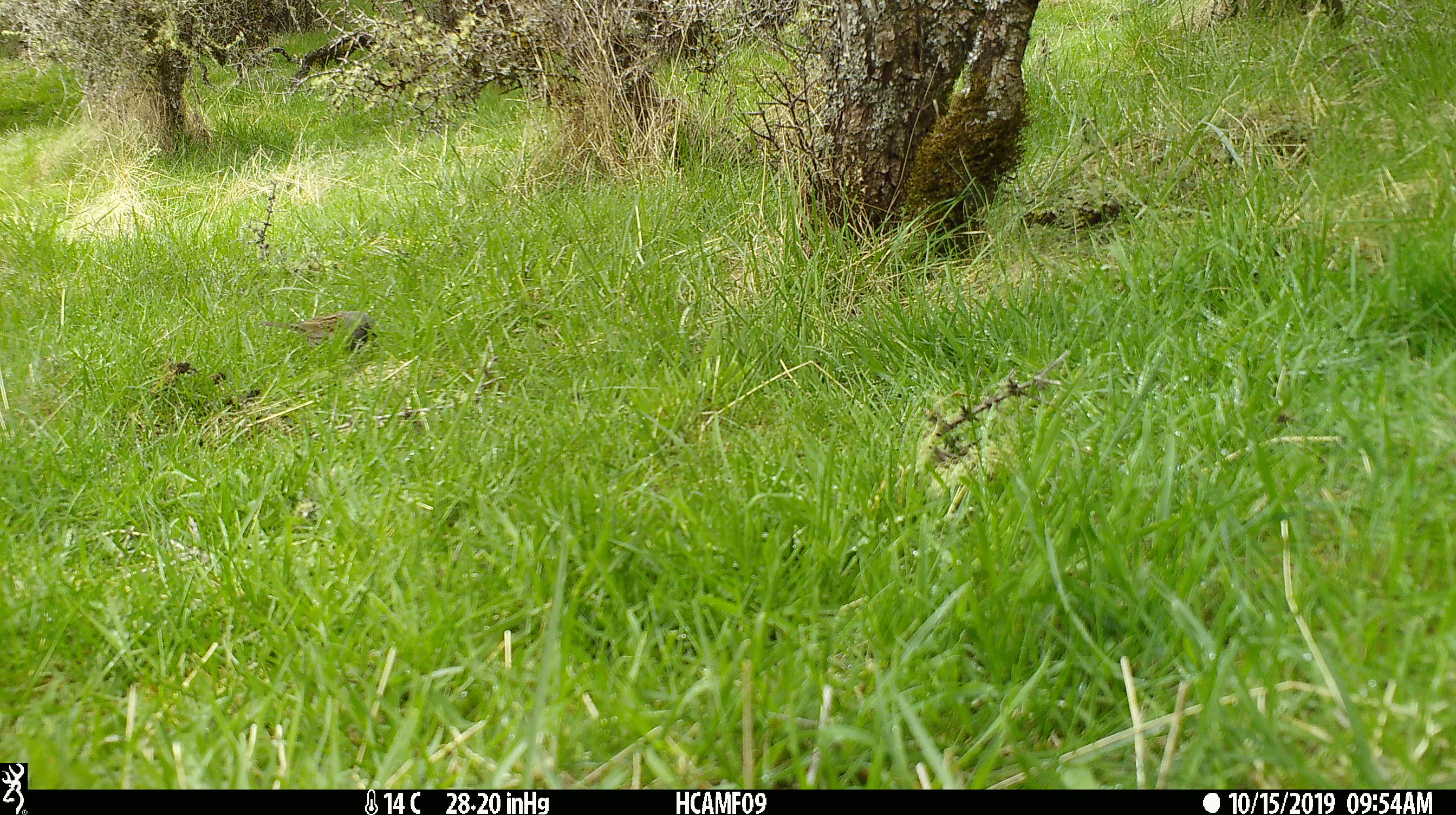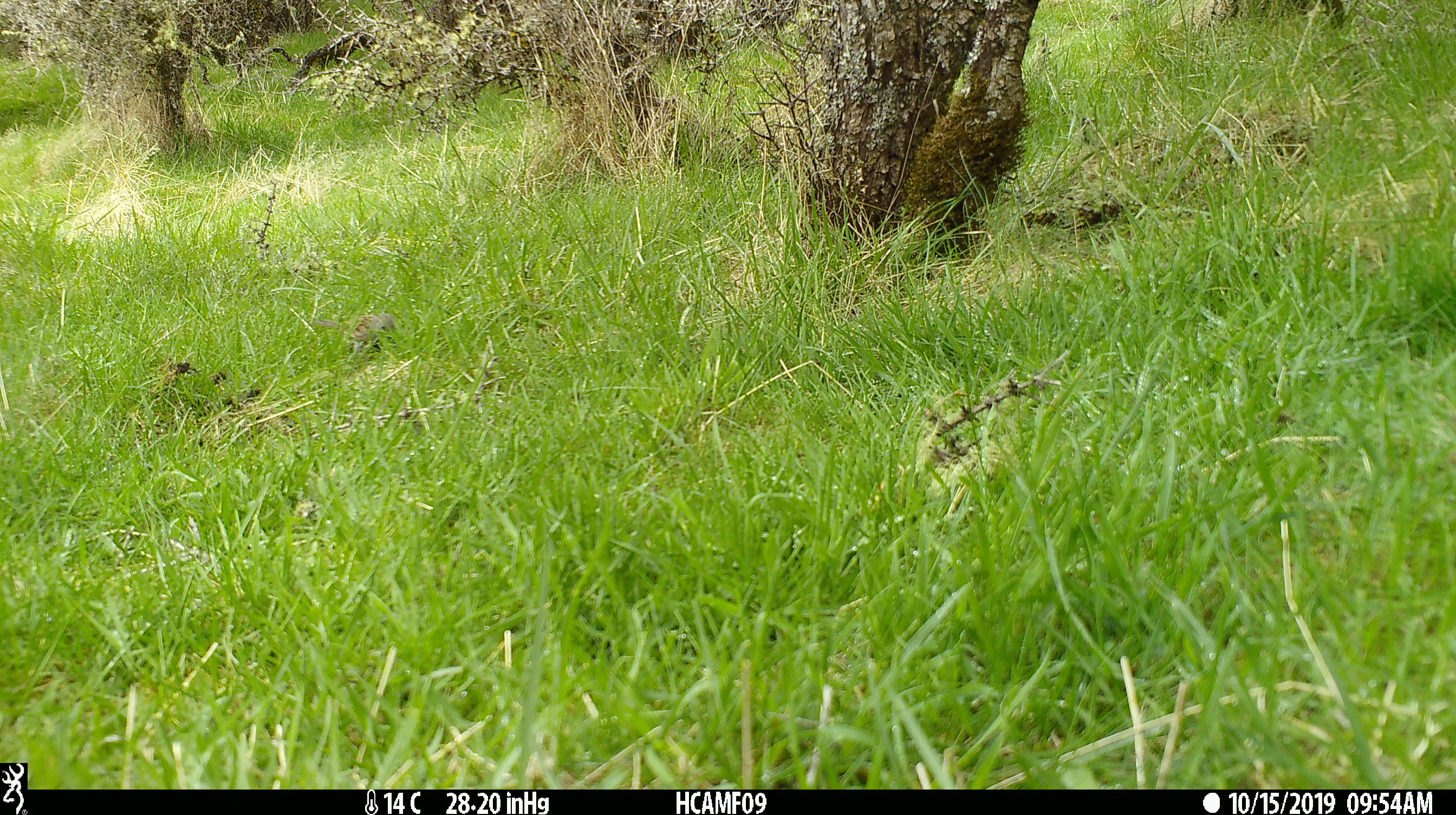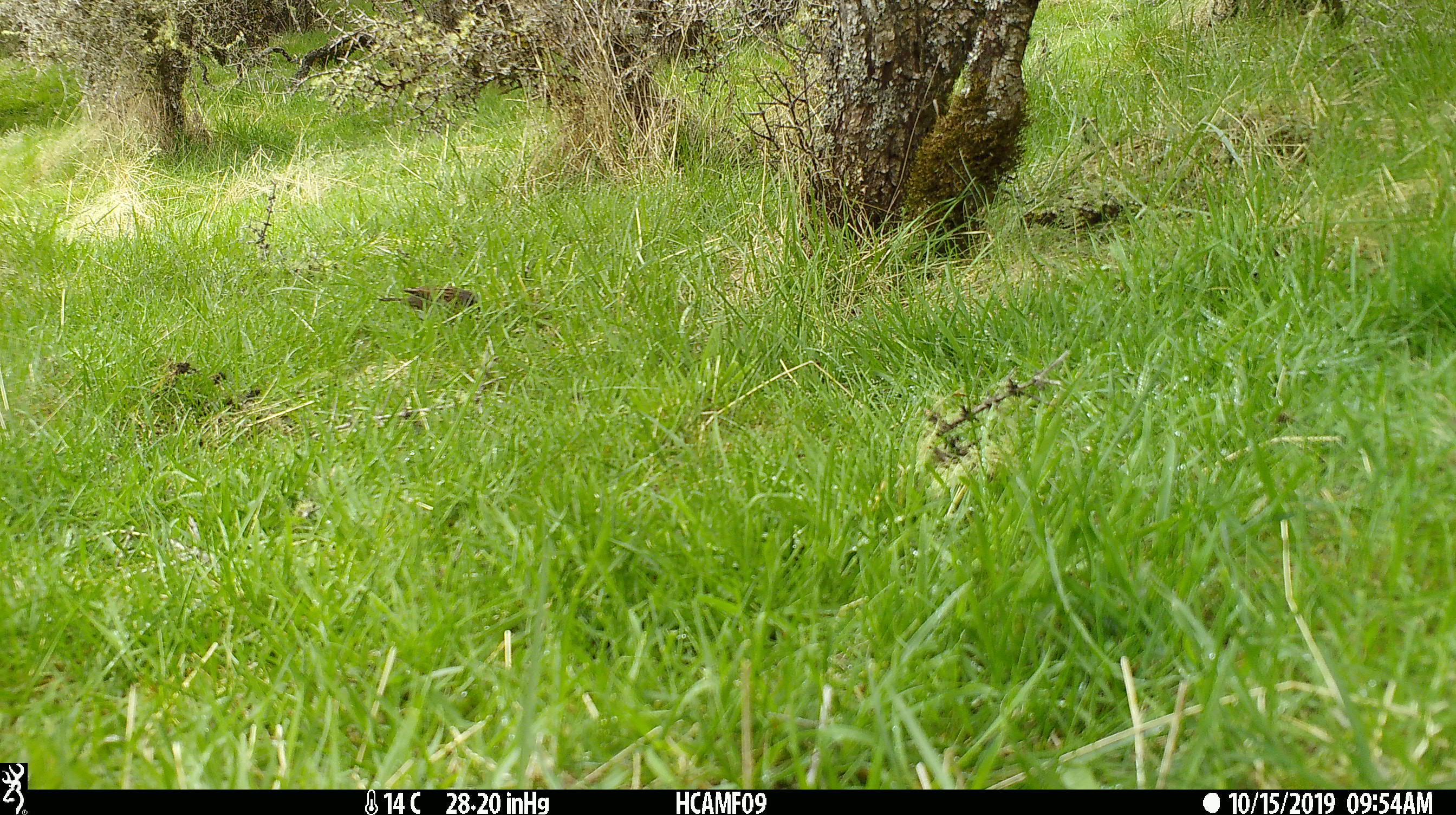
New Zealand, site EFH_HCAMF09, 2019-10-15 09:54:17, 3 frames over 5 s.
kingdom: Animalia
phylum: Chordata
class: Aves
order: Passeriformes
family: Prunellidae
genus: Prunella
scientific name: Prunella modularis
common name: dunnock